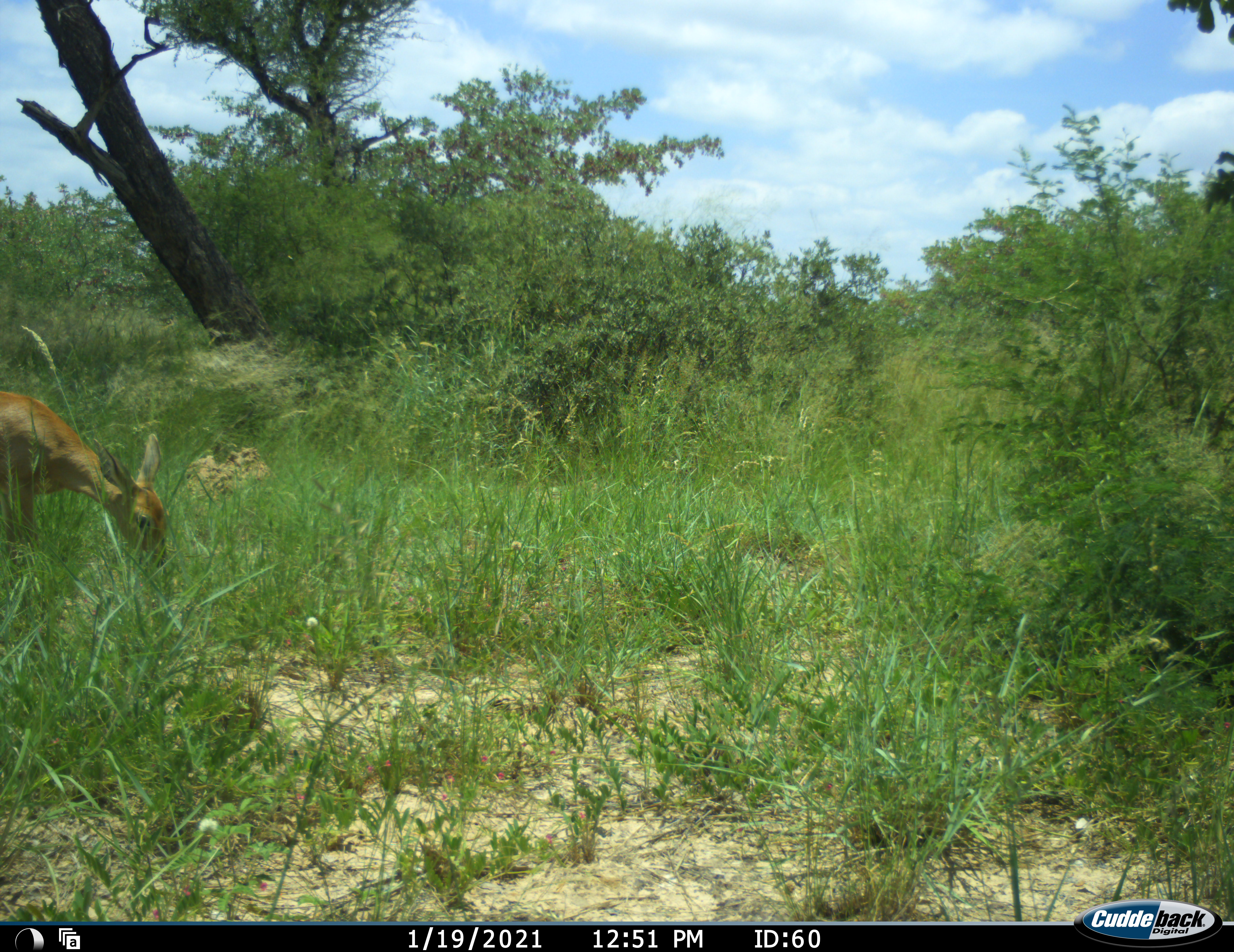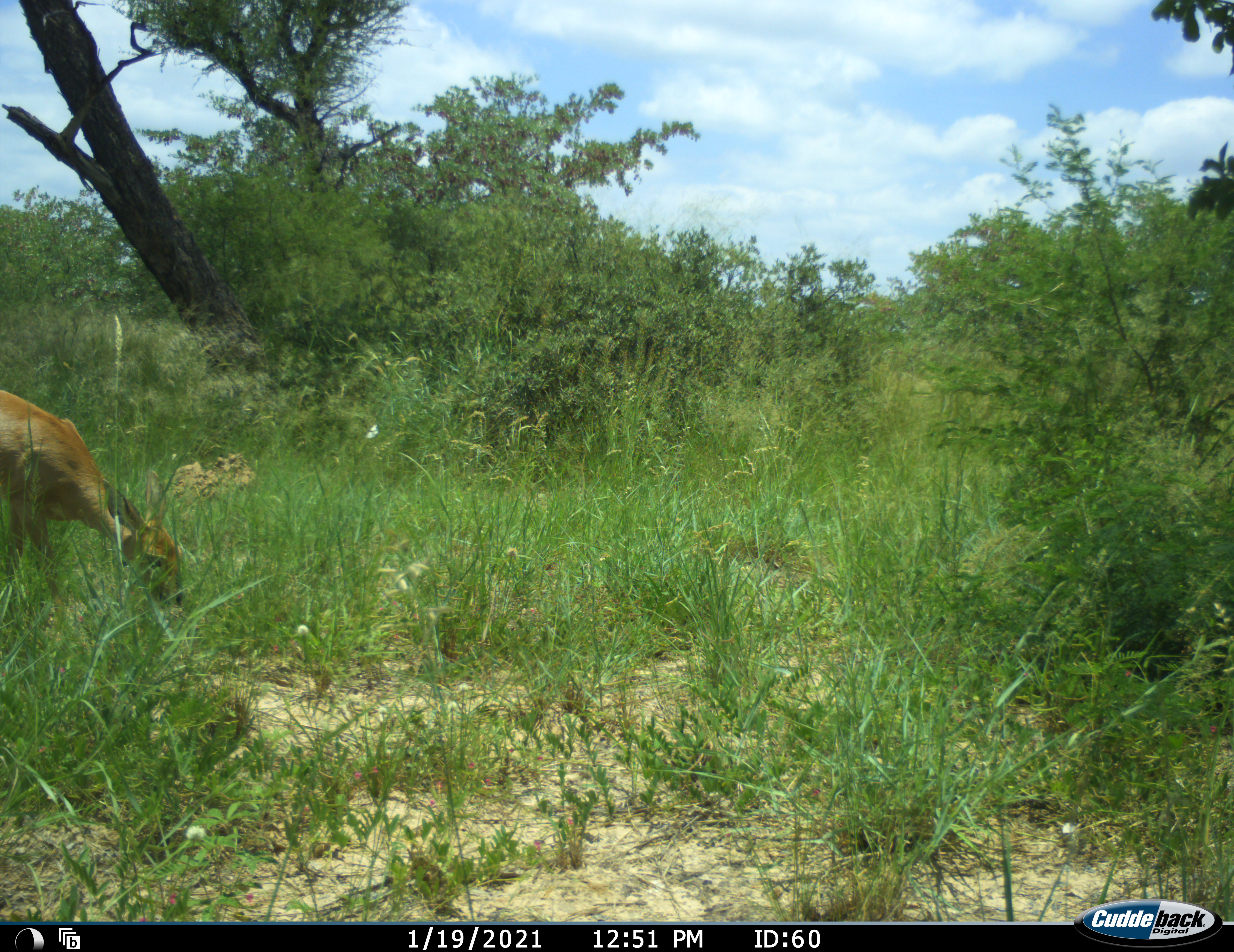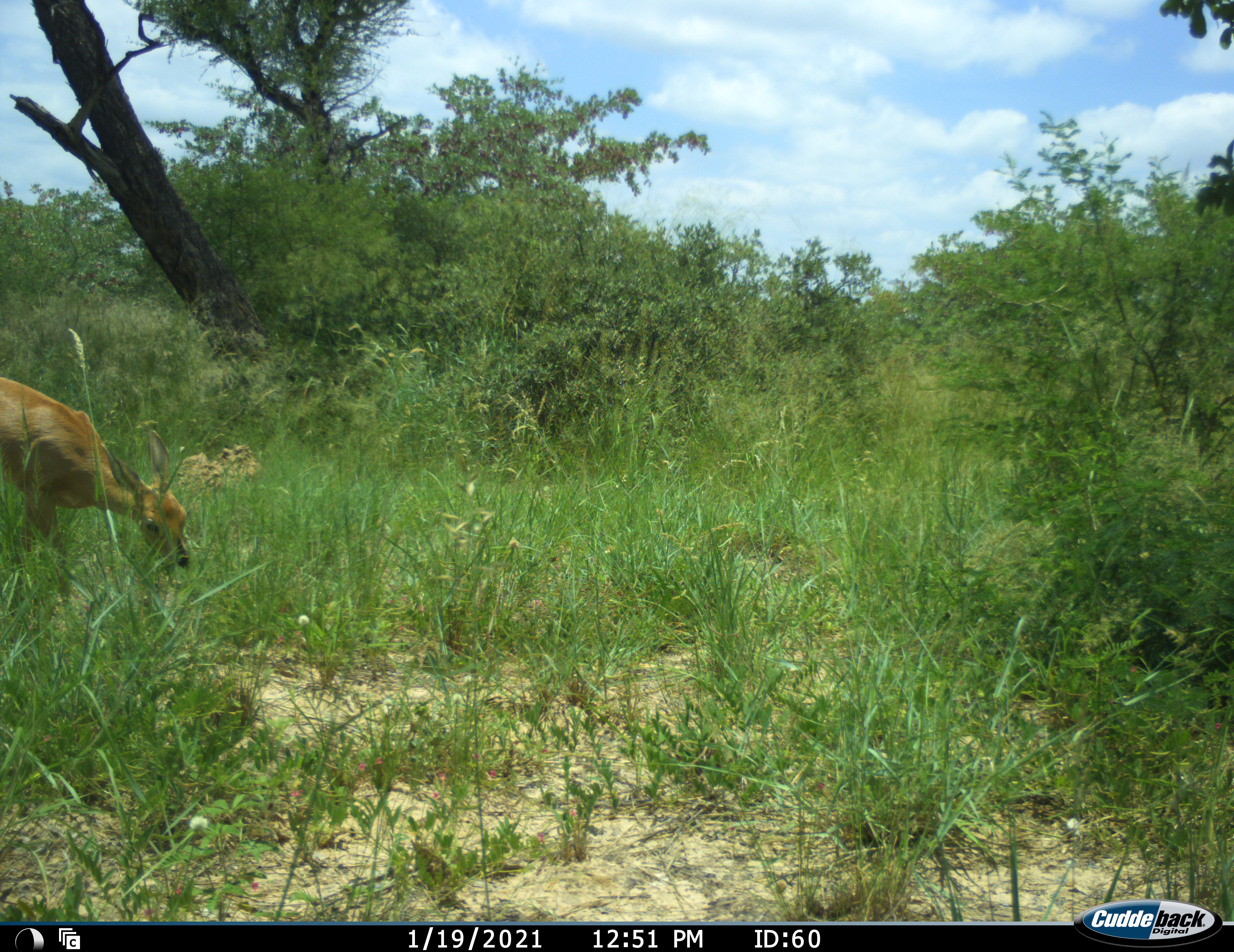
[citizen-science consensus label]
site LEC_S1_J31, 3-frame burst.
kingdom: Animalia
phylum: Chordata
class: Mammalia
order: Artiodactyla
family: Bovidae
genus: Raphicerus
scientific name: Raphicerus campestris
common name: steenbok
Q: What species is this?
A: Steenbok (Raphicerus campestris).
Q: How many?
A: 1.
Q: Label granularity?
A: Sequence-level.